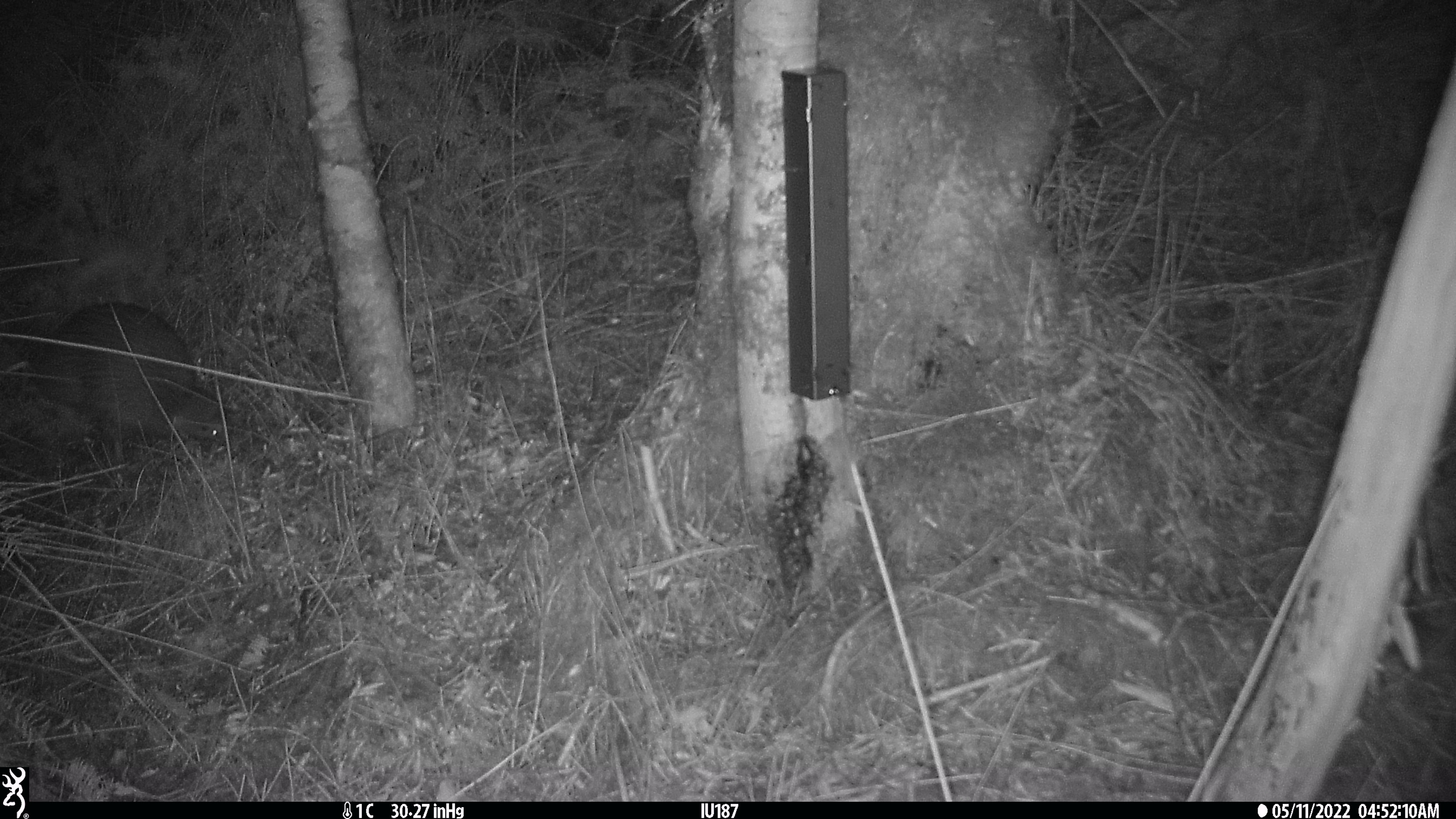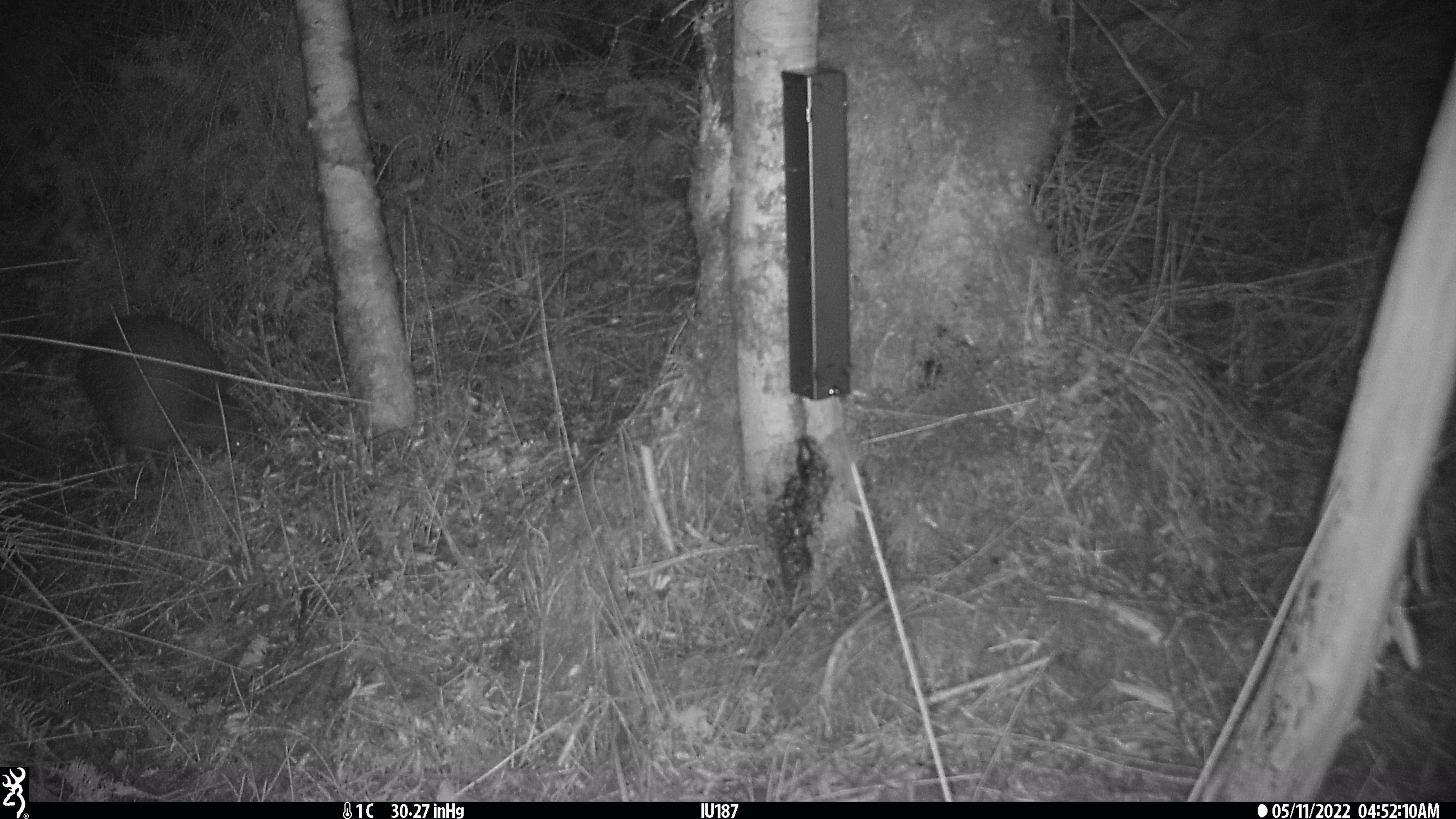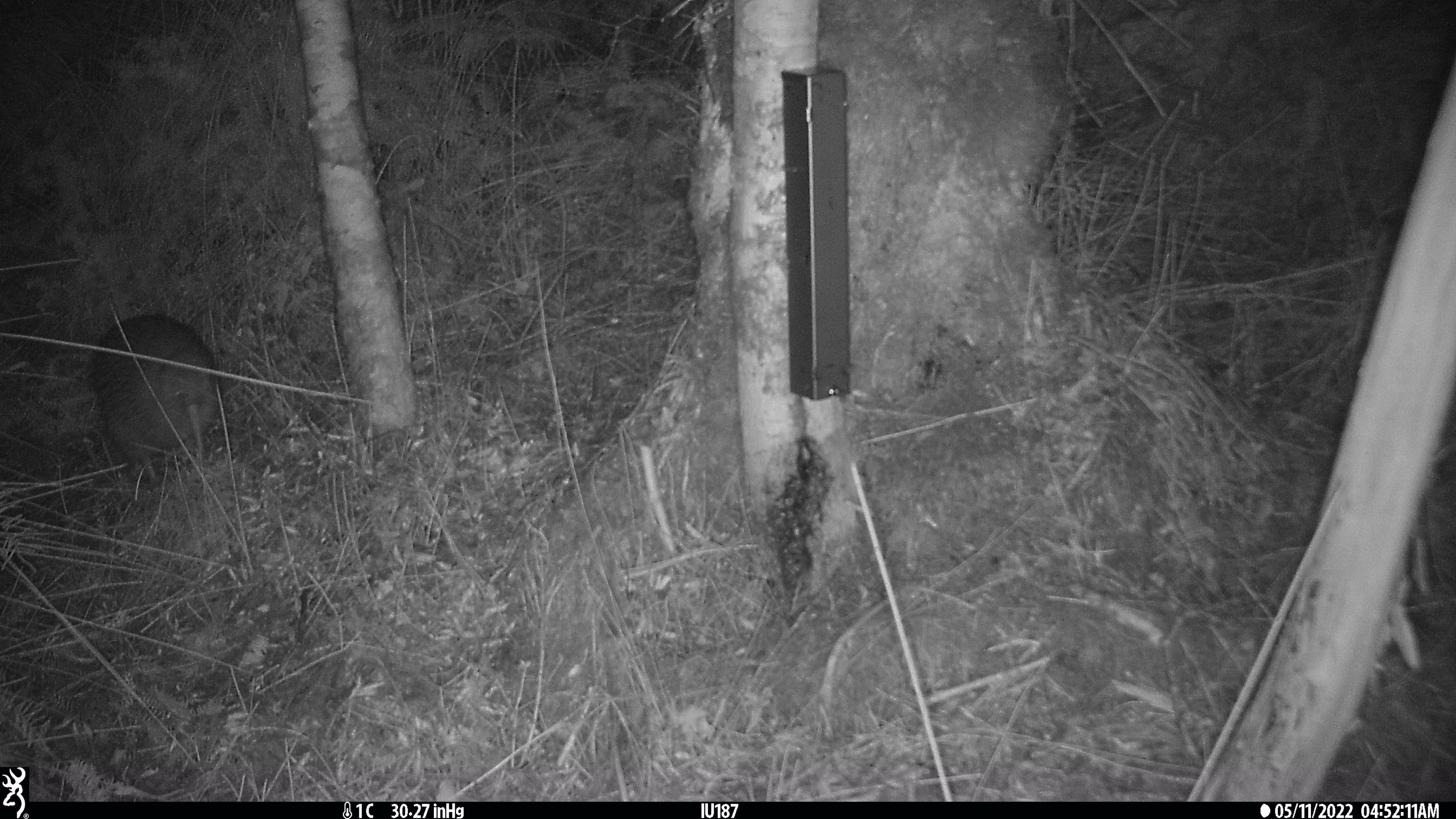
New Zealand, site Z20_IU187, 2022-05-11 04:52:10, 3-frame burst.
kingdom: Animalia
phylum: Chordata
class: Aves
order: Apterygiformes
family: Apterygidae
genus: Apteryx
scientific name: Apteryx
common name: kiwi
Kiwi (Apteryx).